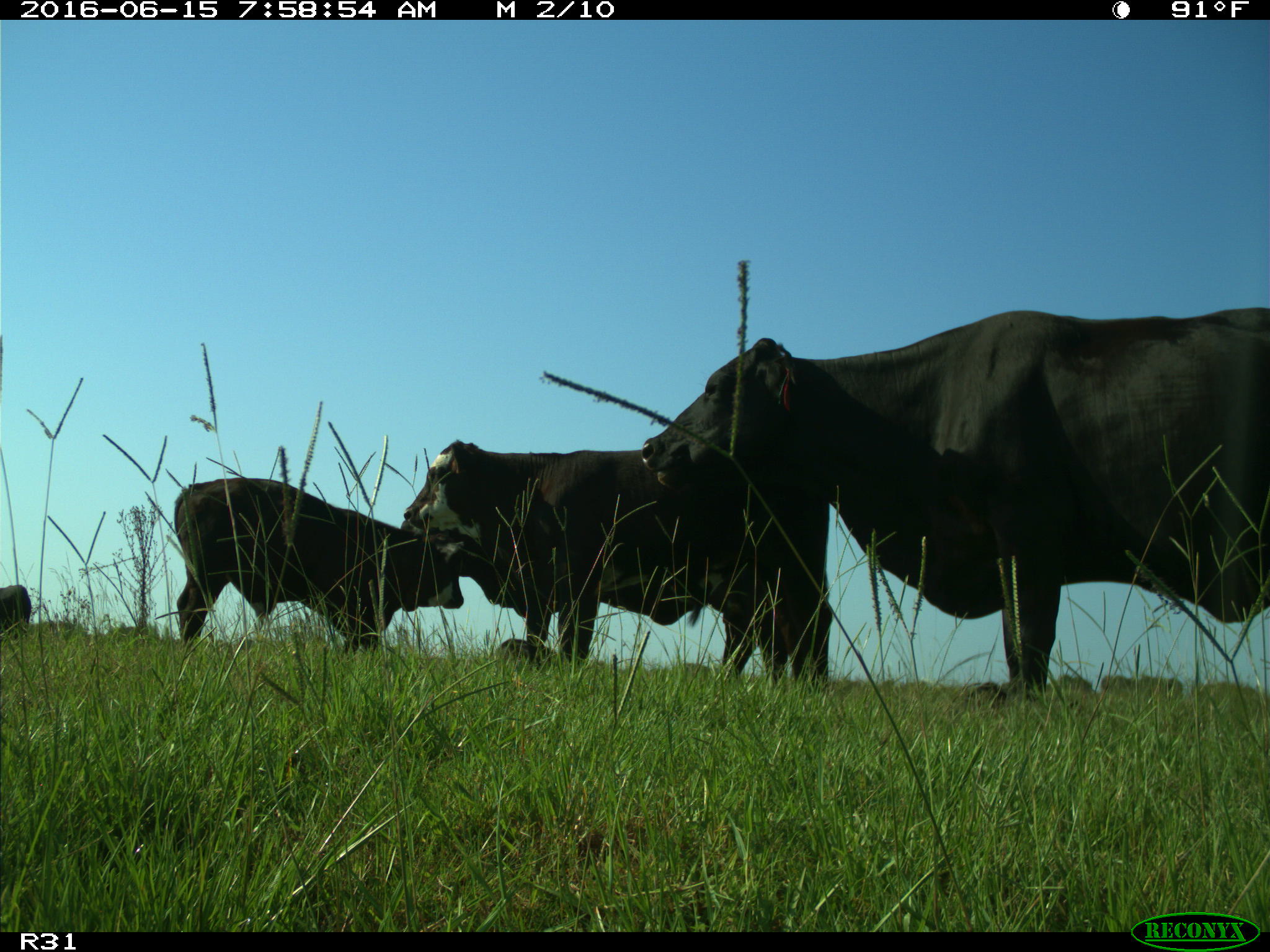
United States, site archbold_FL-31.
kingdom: Animalia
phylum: Chordata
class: Mammalia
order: Artiodactyla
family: Bovidae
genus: Bos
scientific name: Bos taurus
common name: domestic cow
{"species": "Bos taurus (domestic cow)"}